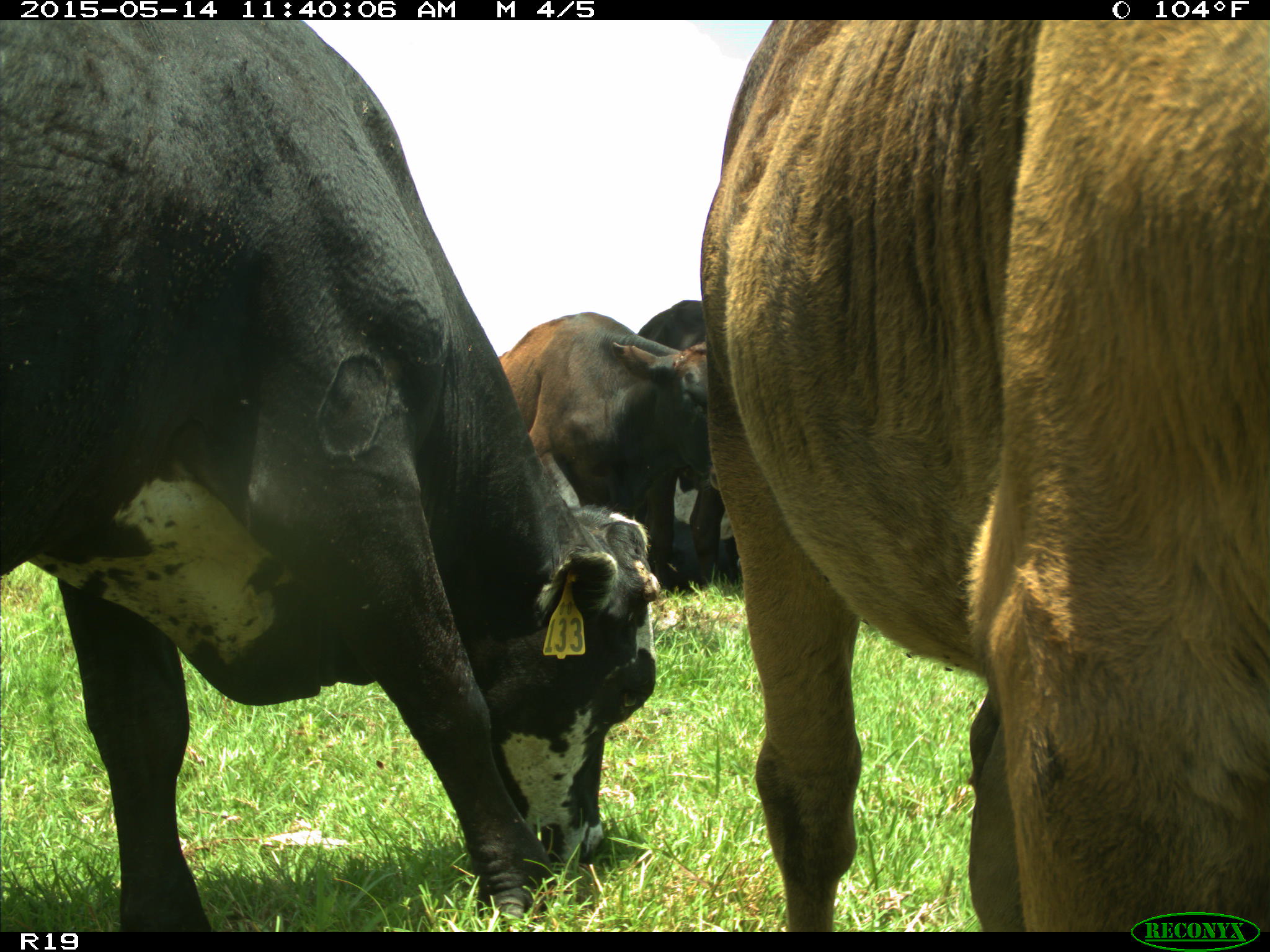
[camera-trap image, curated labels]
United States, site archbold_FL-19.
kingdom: Animalia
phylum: Chordata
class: Mammalia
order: Artiodactyla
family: Bovidae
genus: Bos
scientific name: Bos taurus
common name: domestic cow